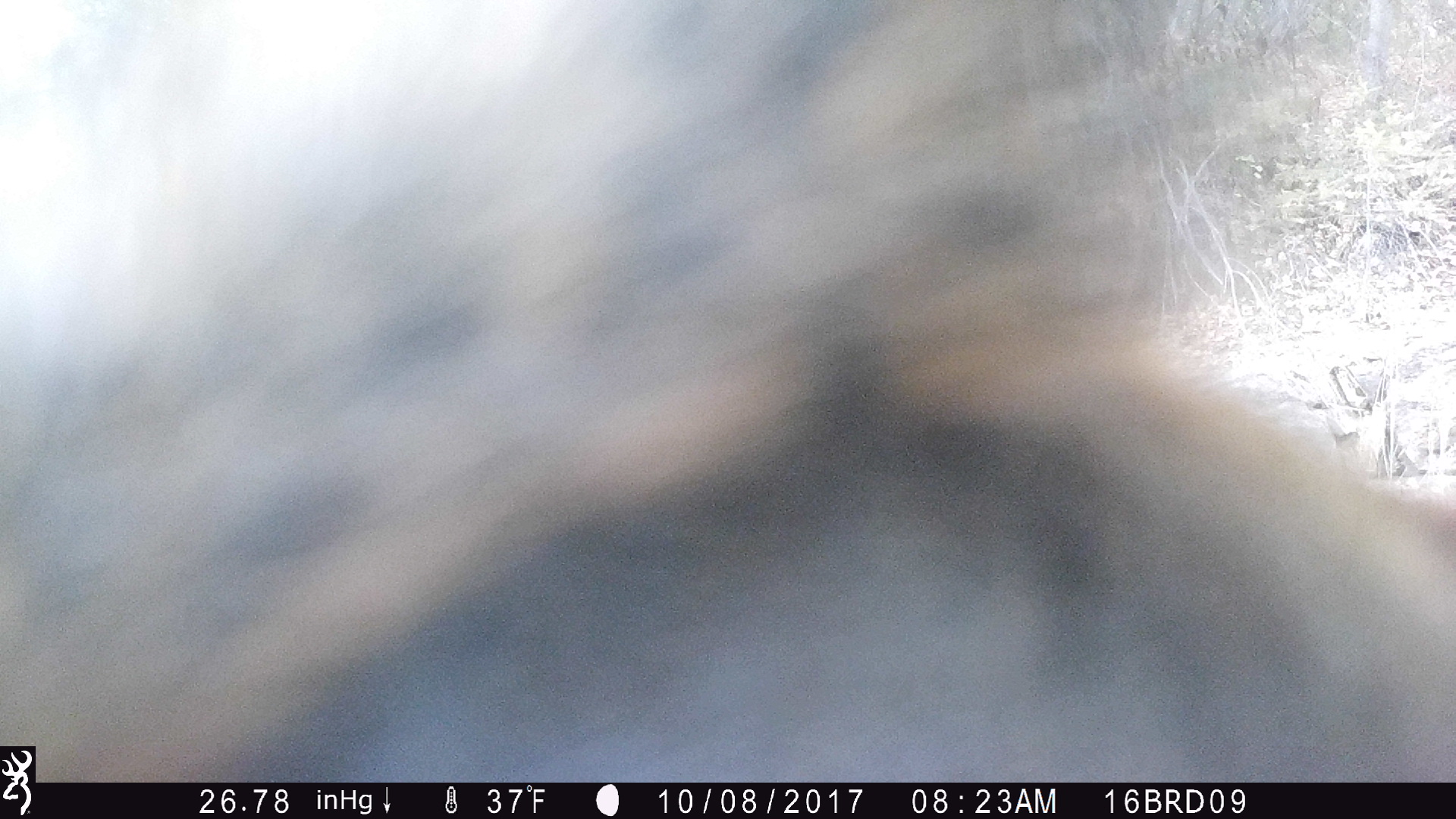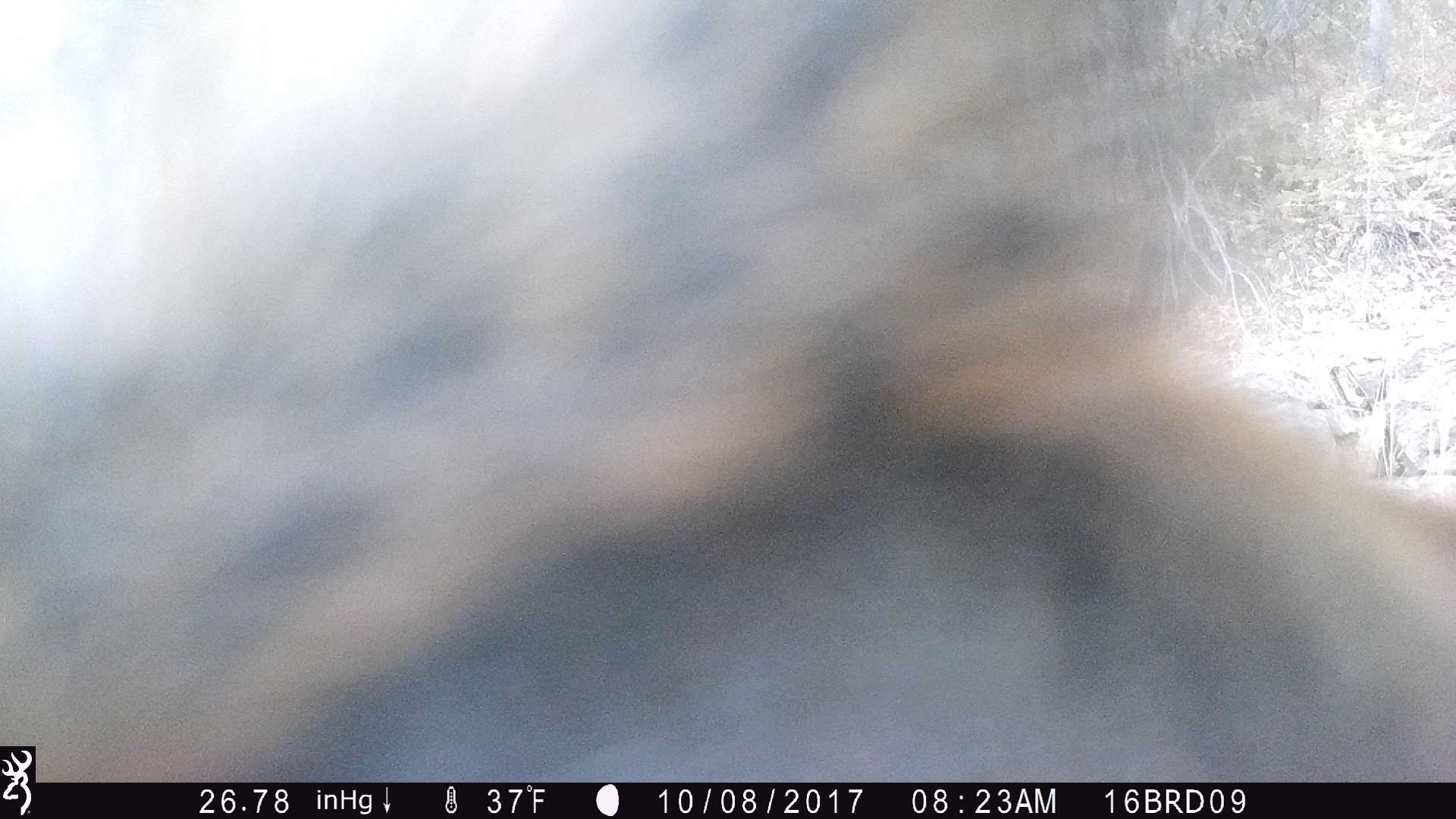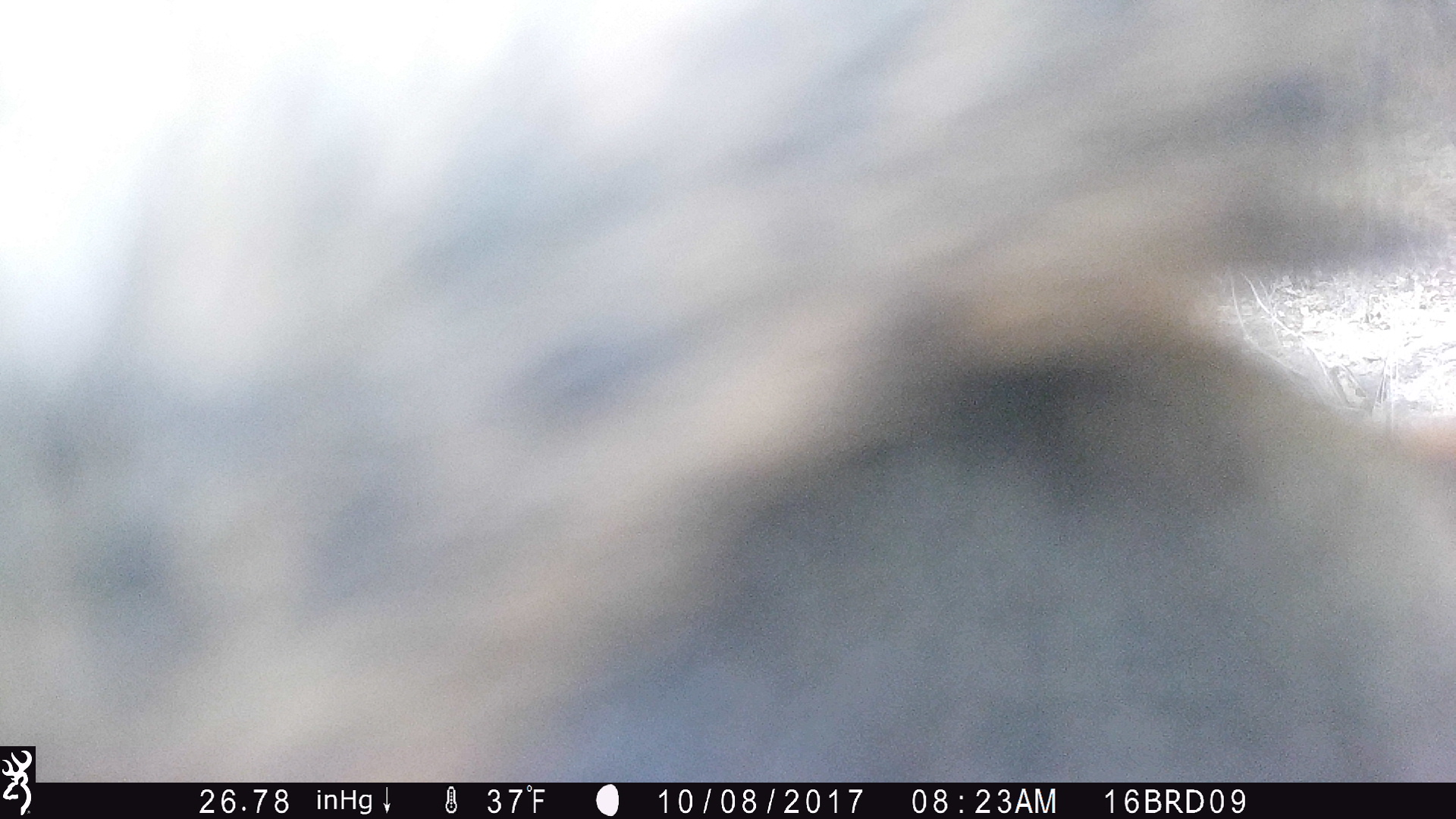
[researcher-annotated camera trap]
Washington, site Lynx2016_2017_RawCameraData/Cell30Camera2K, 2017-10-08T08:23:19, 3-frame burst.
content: unidentified animal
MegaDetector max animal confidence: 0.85